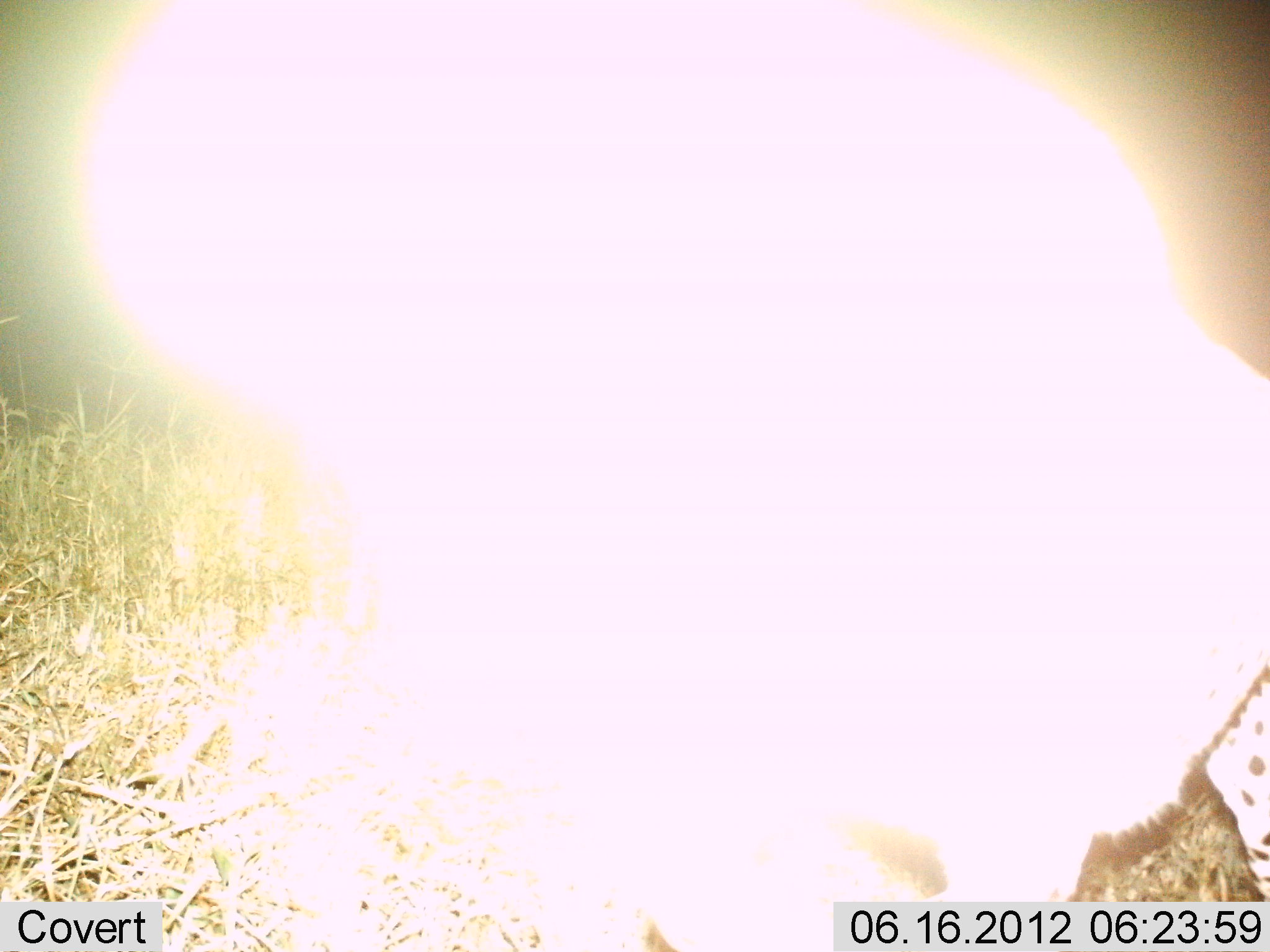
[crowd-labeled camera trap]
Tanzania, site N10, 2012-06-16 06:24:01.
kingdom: Animalia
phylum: Chordata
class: Mammalia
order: Carnivora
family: Felidae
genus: Acinonyx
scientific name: Acinonyx jubatus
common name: cheetah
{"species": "cheetah (Acinonyx jubatus)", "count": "1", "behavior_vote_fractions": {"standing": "50%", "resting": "0%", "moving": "33%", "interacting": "17%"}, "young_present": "0%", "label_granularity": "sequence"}